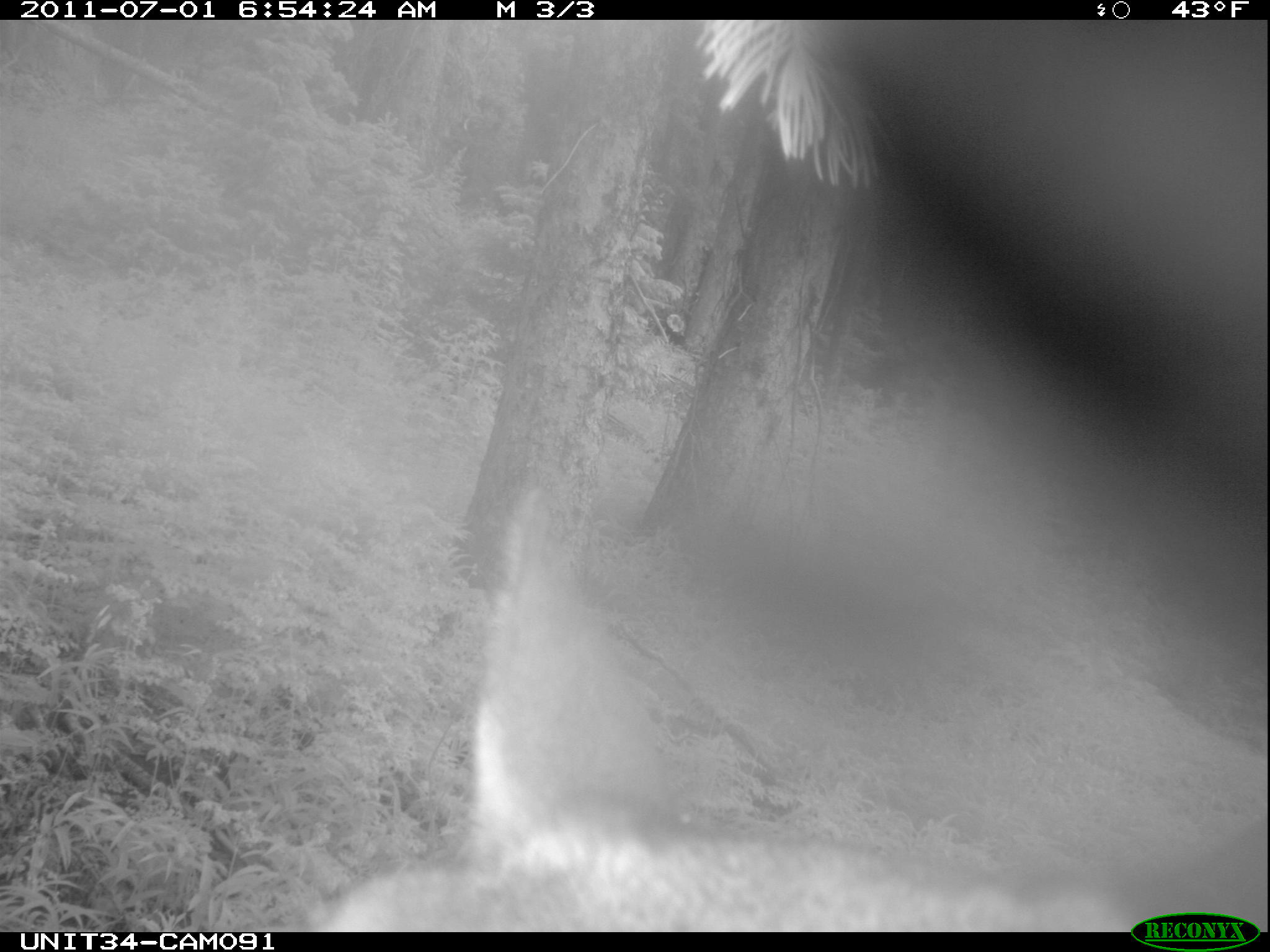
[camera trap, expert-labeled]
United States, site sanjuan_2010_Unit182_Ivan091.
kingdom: Animalia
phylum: Chordata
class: Mammalia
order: Artiodactyla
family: Cervidae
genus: Cervus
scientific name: Cervus elaphus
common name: red deer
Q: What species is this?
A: Cervus elaphus (red deer).